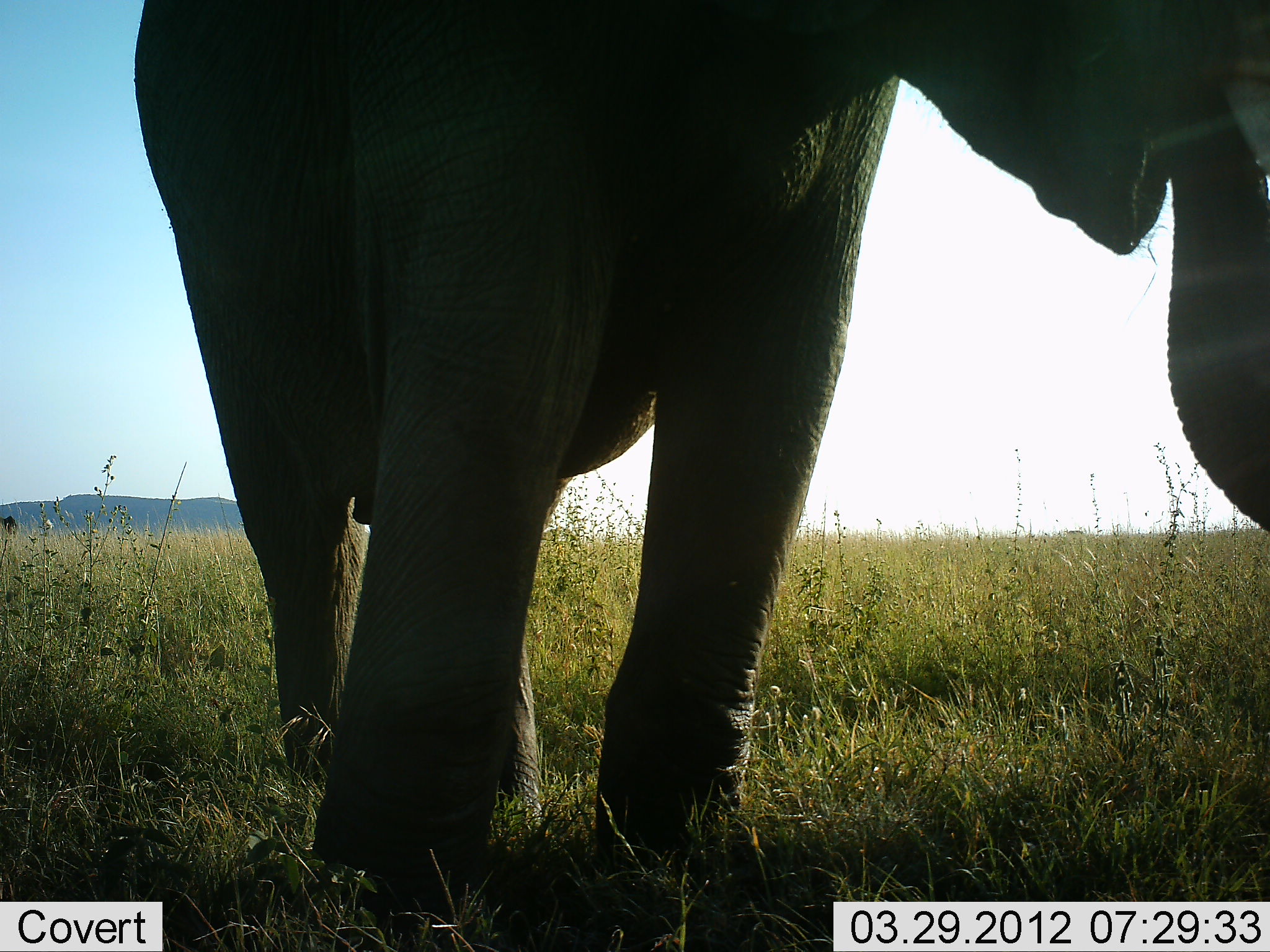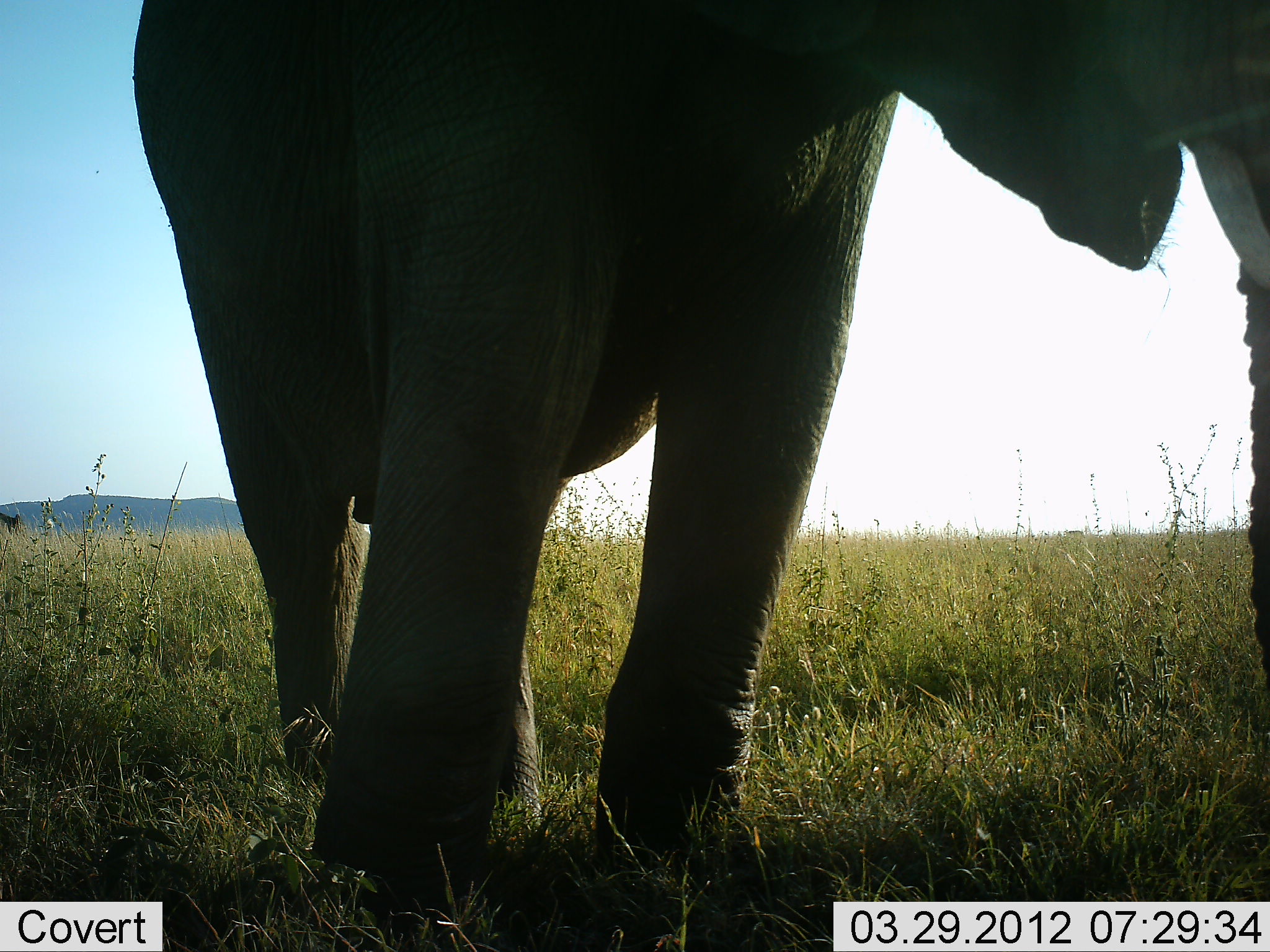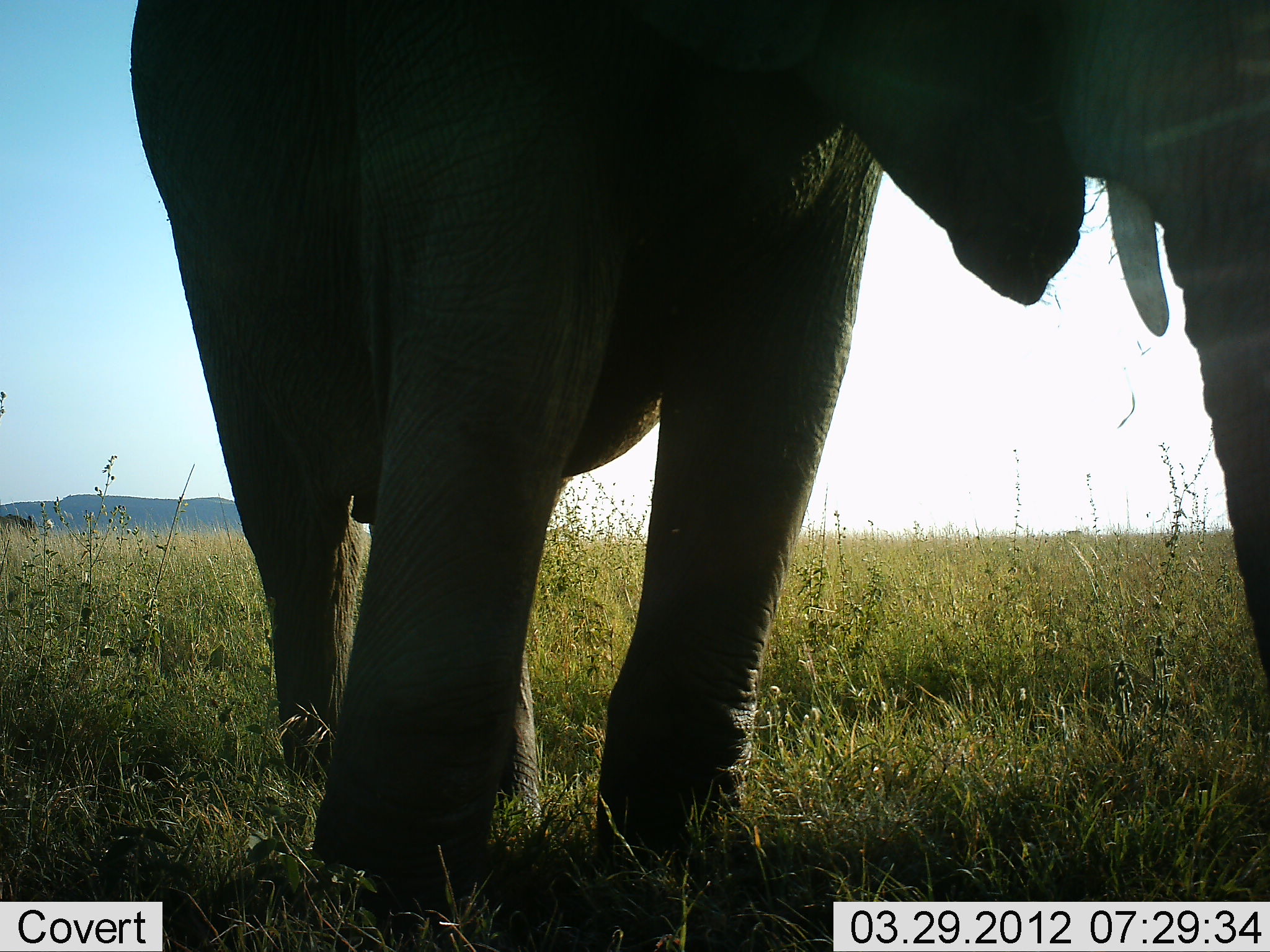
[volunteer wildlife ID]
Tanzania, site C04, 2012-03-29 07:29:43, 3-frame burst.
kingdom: Animalia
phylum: Chordata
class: Mammalia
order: Proboscidea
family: Elephantidae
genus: Loxodonta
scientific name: Loxodonta africana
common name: african bush elephant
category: elephant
Elephant (african bush elephant) (Loxodonta africana), count 1. Behavior (volunteer vote fractions): standing 60%, resting 0%, moving 20%, interacting 0%. Young present (vote fraction): 0%. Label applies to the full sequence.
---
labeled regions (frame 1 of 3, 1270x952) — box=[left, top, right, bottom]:
animal: box=[128, 0, 1268, 916]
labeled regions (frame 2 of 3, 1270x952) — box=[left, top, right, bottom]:
animal: box=[127, 0, 1268, 911]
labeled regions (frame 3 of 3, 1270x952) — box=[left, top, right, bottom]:
animal: box=[122, 0, 1268, 919]